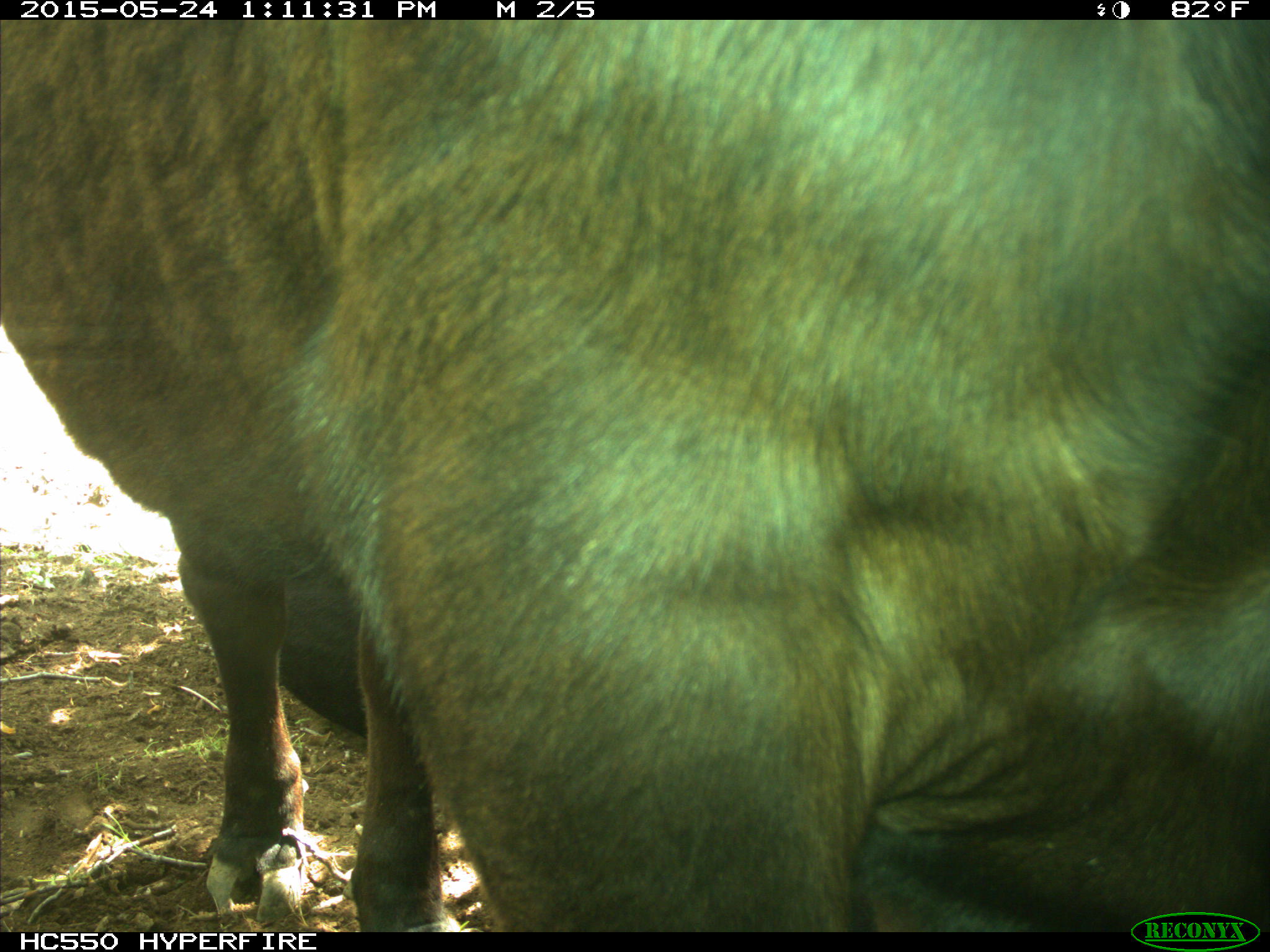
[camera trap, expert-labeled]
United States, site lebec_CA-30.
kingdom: Animalia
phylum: Chordata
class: Mammalia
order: Artiodactyla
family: Bovidae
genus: Bos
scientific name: Bos taurus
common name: domestic cow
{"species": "Bos taurus (domestic cow)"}